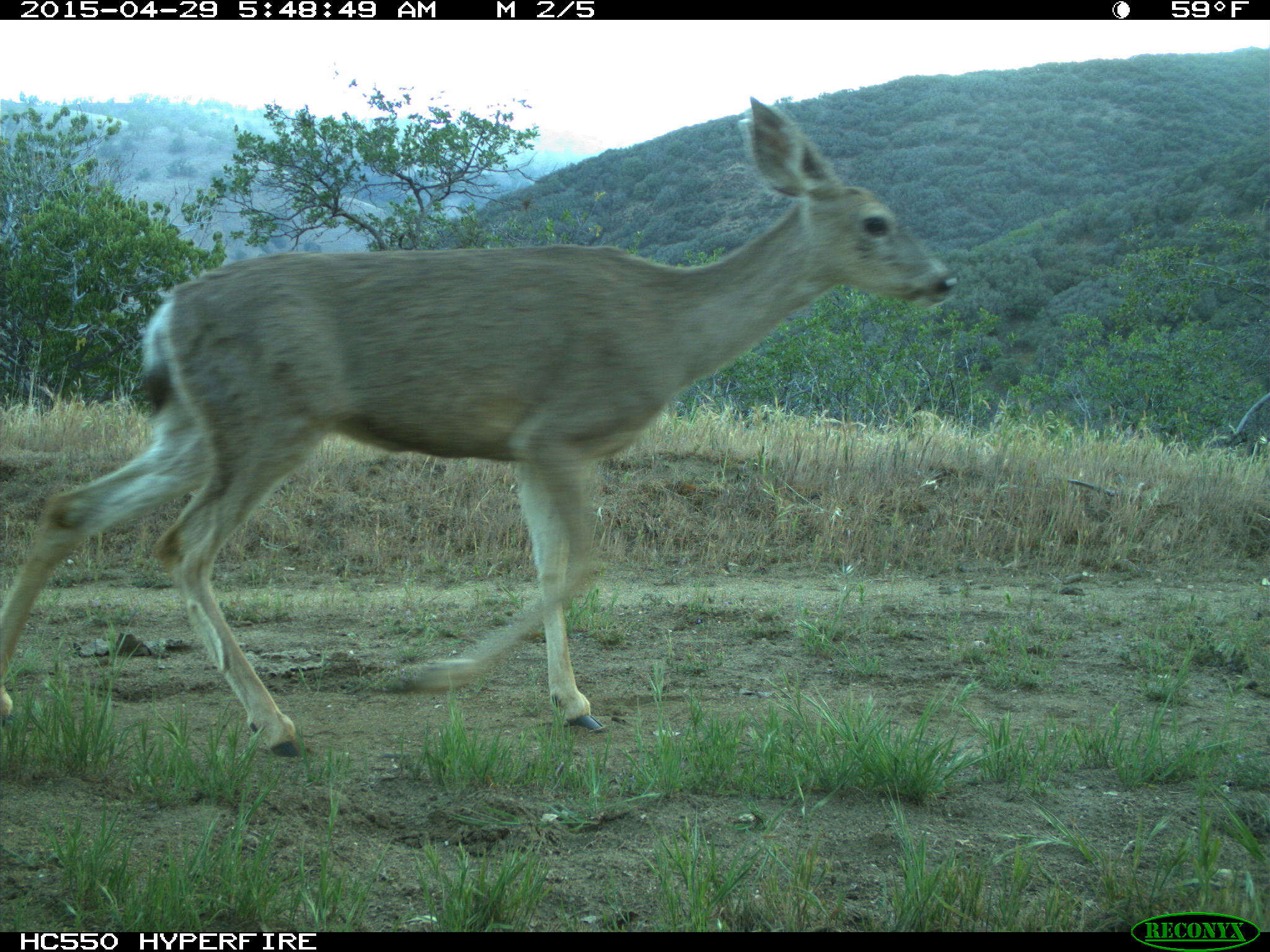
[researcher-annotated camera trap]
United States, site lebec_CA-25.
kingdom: Animalia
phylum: Chordata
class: Mammalia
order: Artiodactyla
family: Cervidae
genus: Odocoileus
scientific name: Odocoileus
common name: deer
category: unidentified deer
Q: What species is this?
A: Unidentified deer (deer) (Odocoileus).